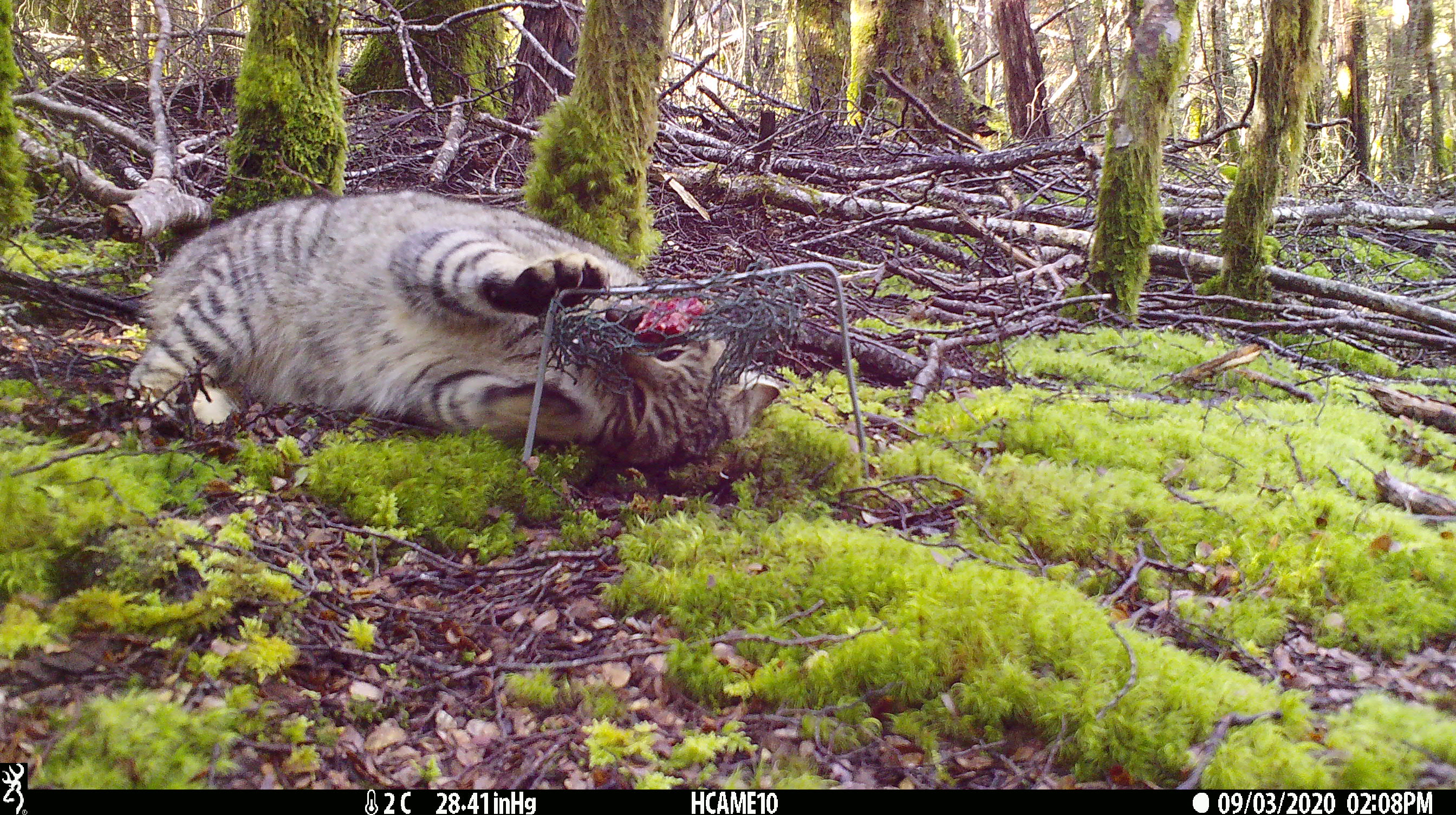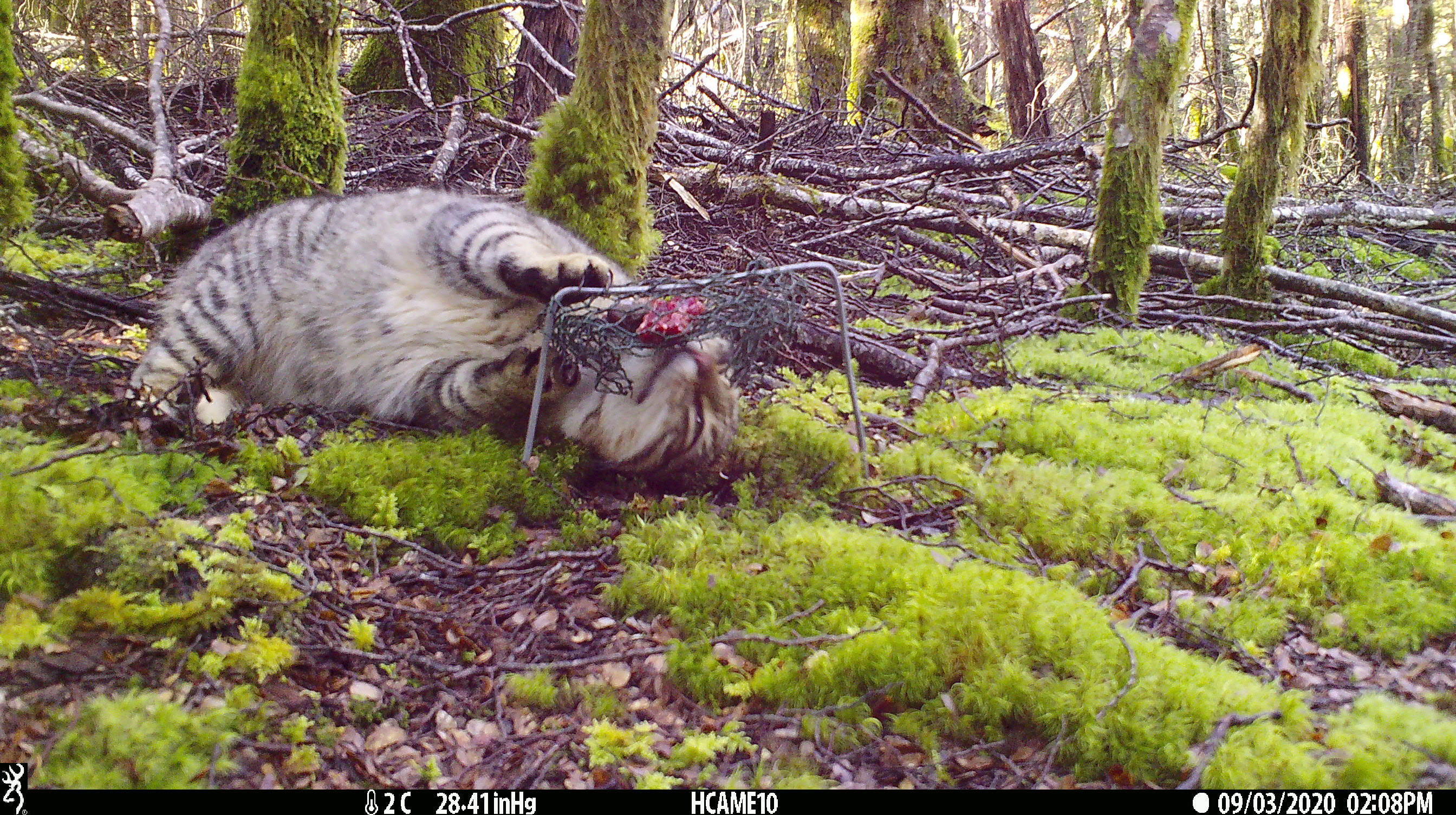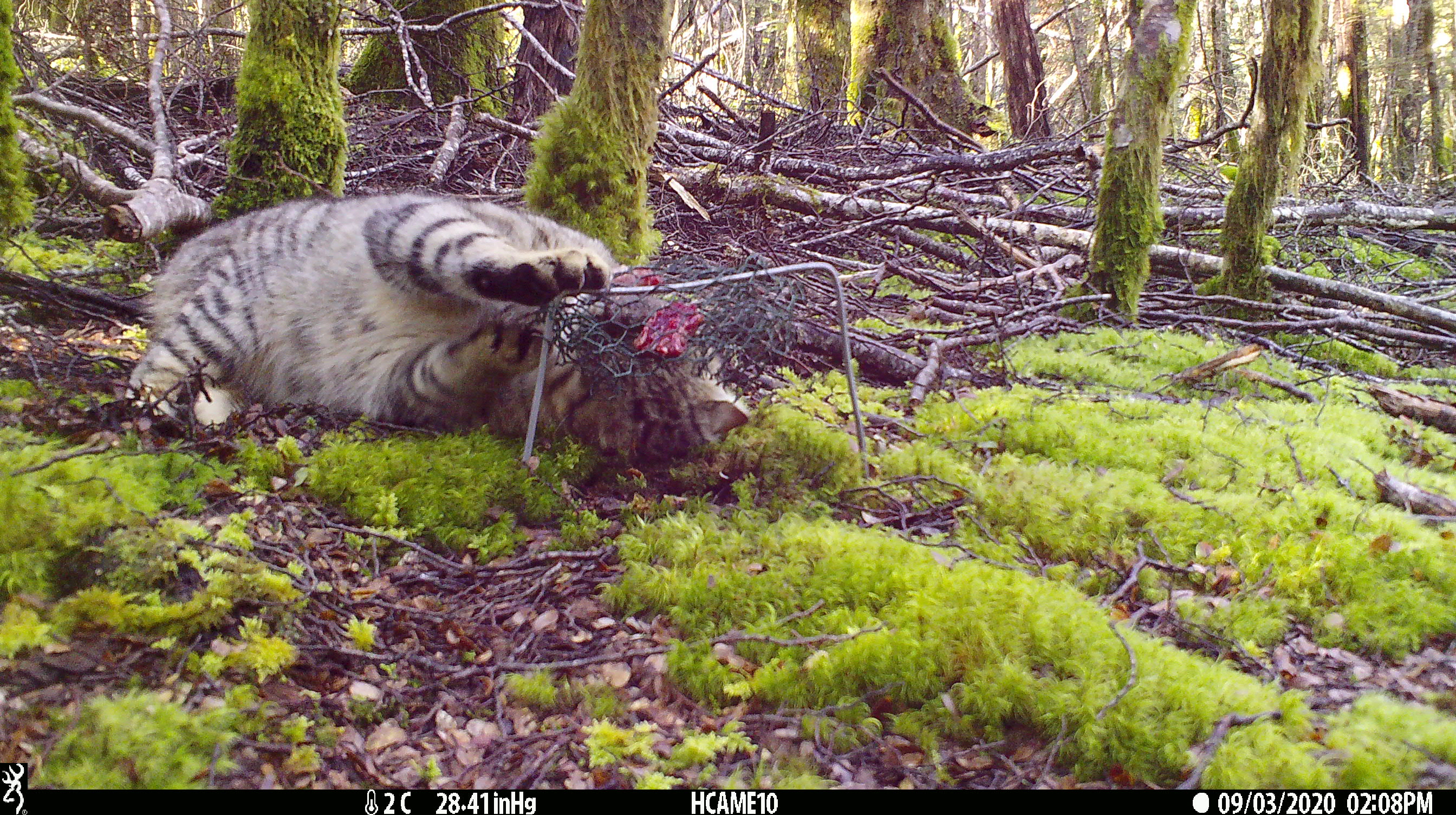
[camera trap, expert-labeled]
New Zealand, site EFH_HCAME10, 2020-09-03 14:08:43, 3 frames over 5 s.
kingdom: Animalia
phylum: Chordata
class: Mammalia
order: Carnivora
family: Felidae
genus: Felis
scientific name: Felis catus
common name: domestic cat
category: cat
Cat (domestic cat) (Felis catus).